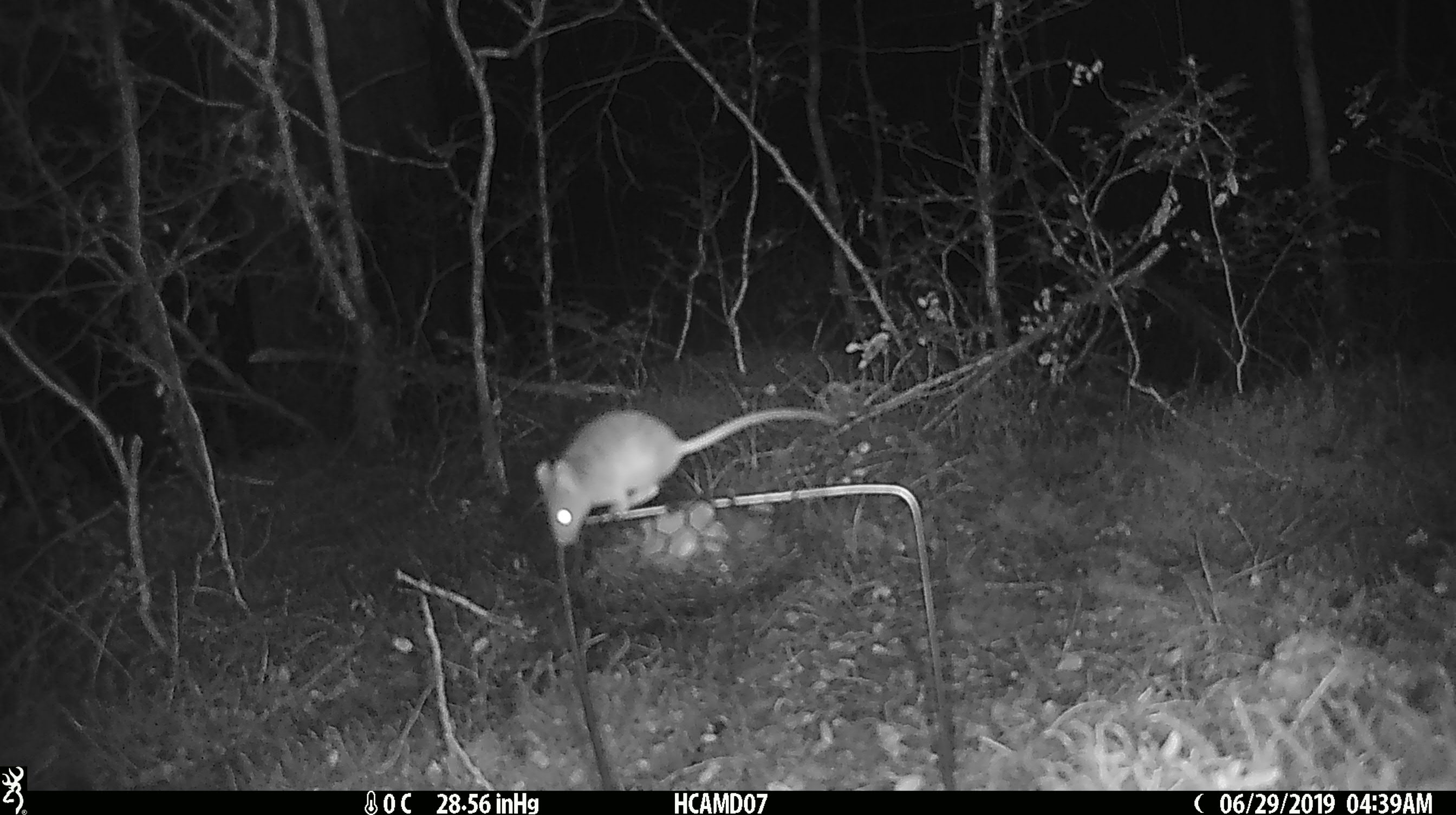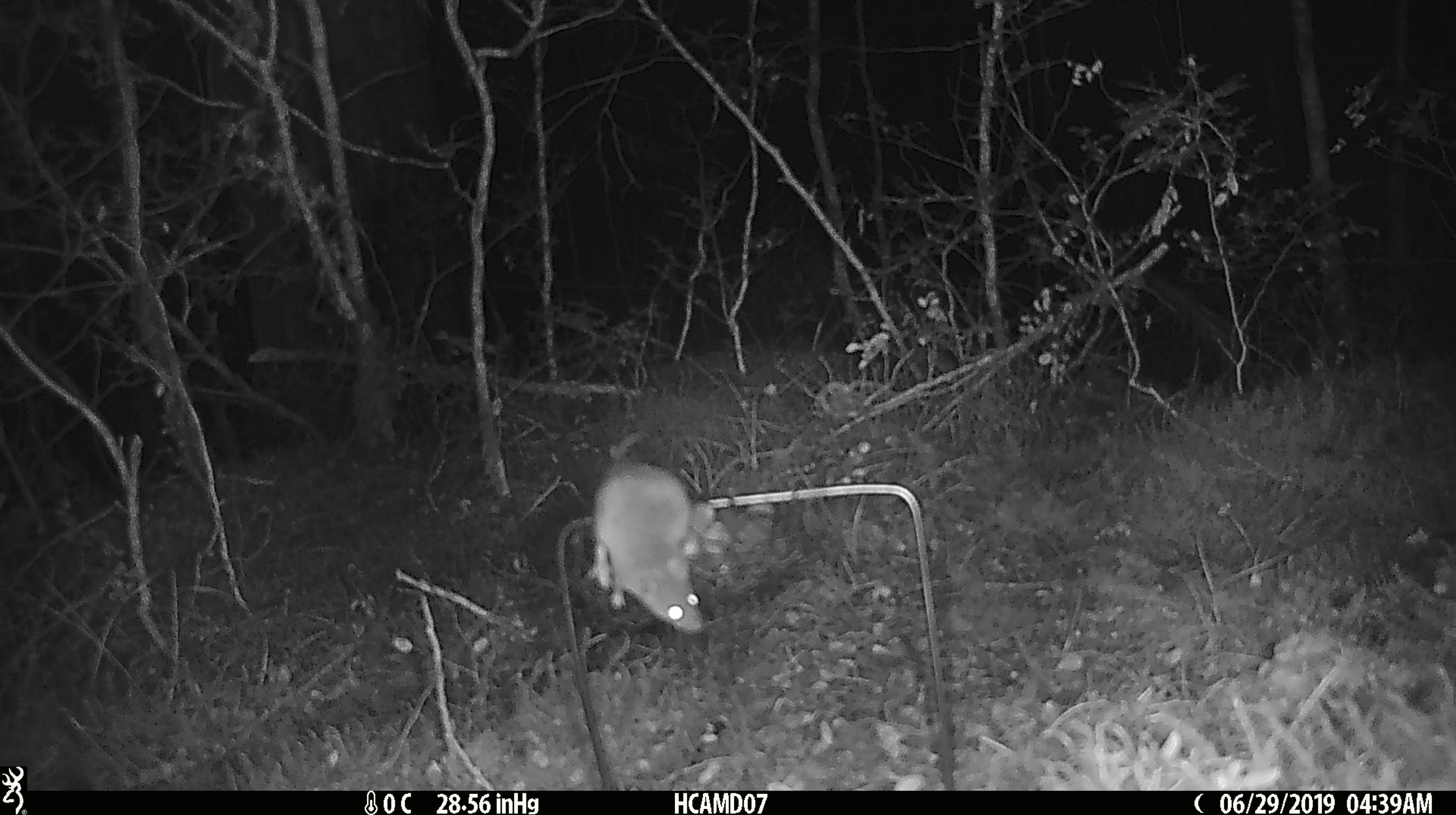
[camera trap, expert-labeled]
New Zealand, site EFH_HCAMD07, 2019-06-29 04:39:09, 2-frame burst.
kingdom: Animalia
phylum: Chordata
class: Mammalia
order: Rodentia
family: Muridae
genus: Mus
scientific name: Mus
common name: mouse